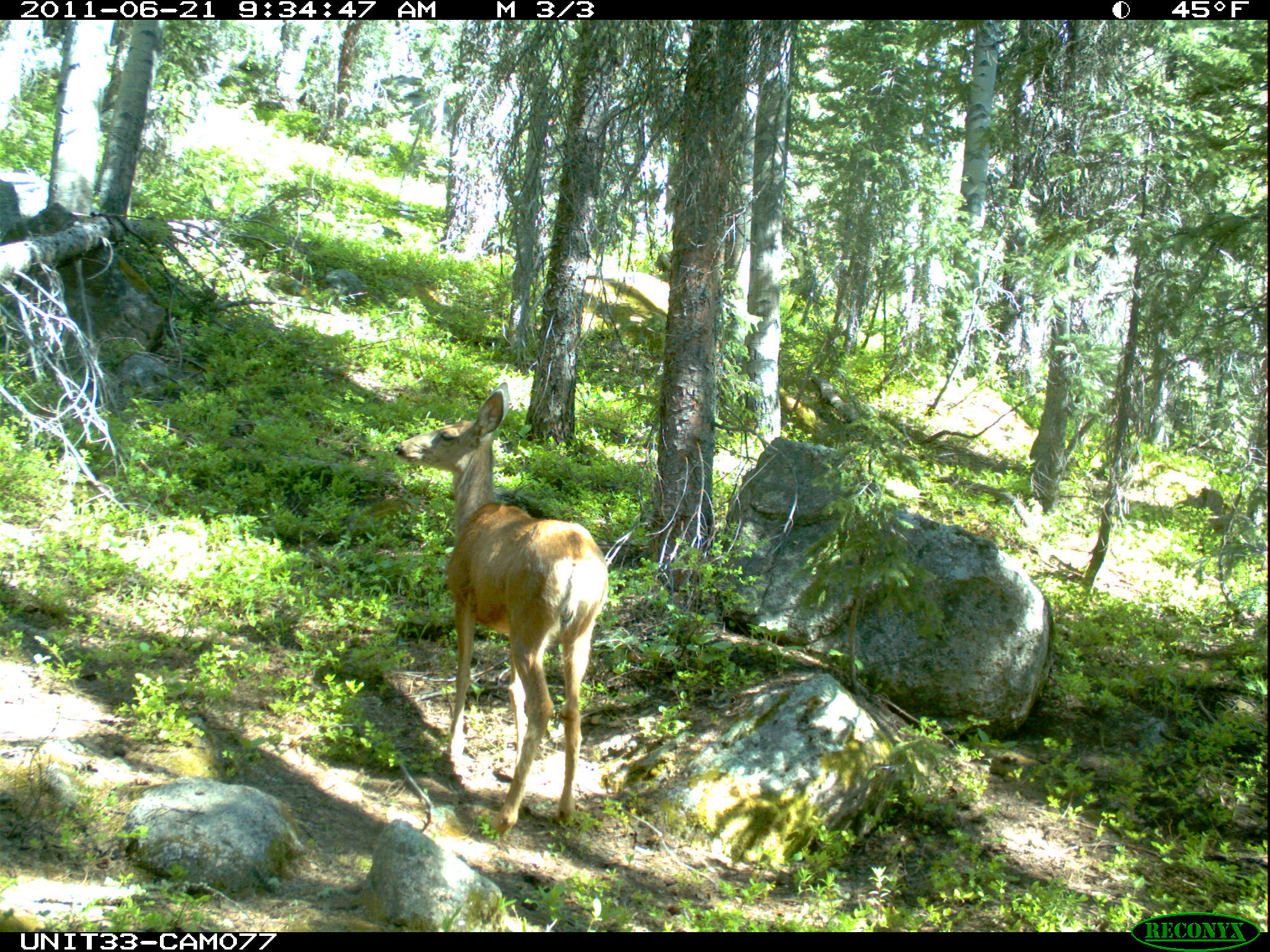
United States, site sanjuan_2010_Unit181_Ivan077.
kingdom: Animalia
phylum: Chordata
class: Mammalia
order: Artiodactyla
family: Cervidae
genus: Odocoileus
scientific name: Odocoileus hemionus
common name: mule deer